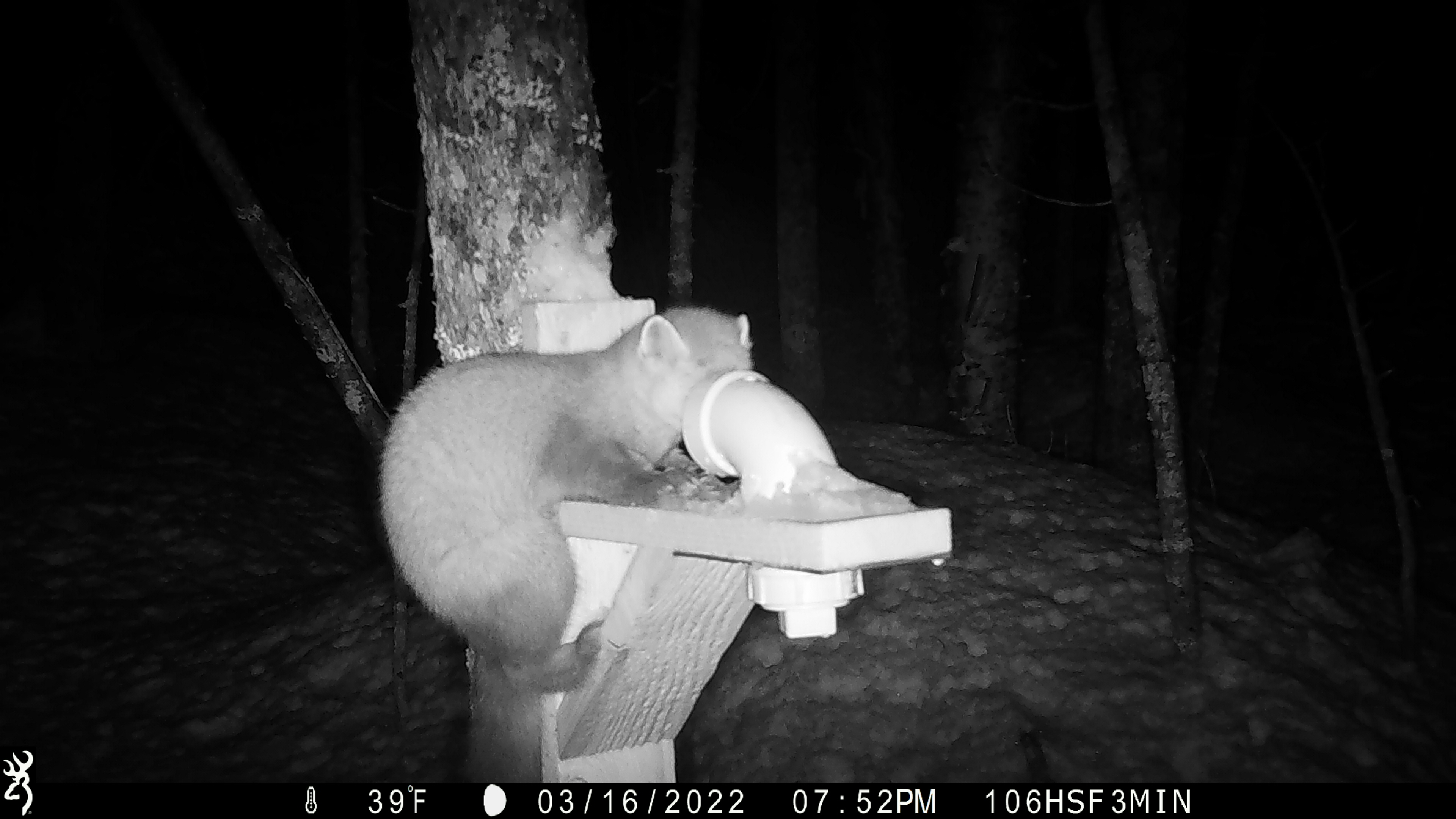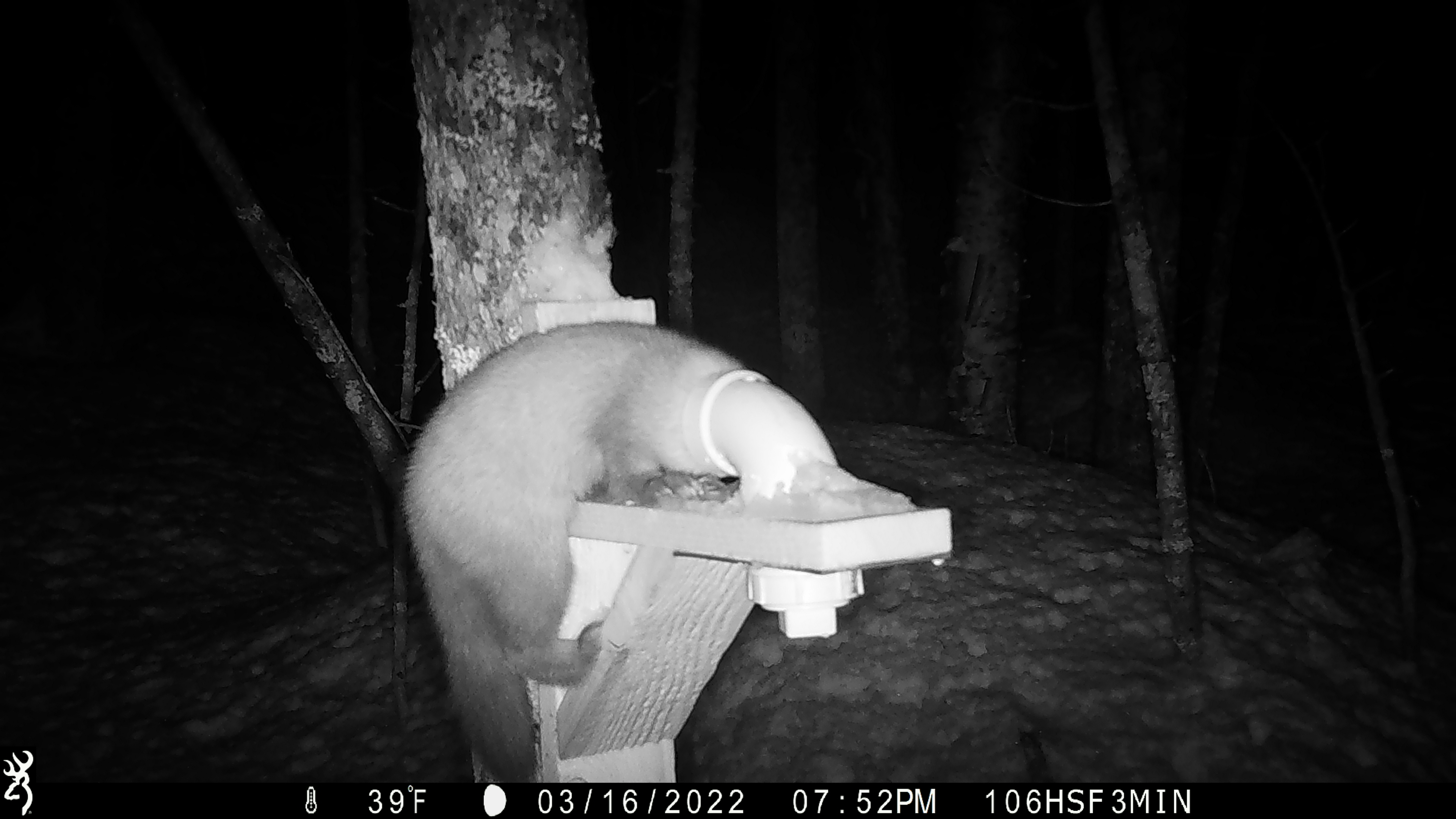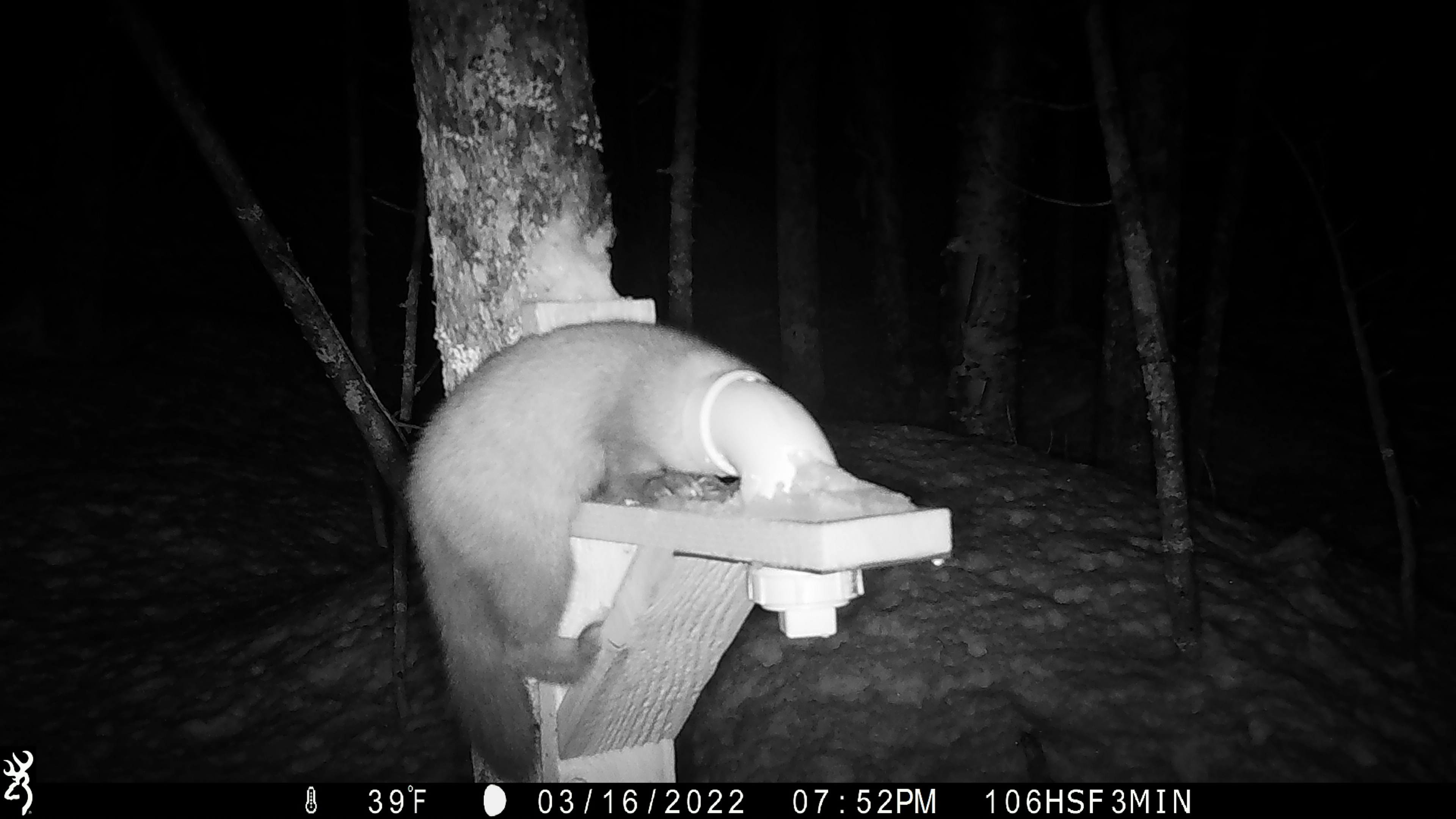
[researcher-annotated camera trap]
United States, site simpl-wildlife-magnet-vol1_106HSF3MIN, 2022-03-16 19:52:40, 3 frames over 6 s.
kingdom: Animalia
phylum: Chordata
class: Mammalia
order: Carnivora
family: Mustelidae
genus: Martes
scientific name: Martes americana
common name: american marten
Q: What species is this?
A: American marten (Martes americana).